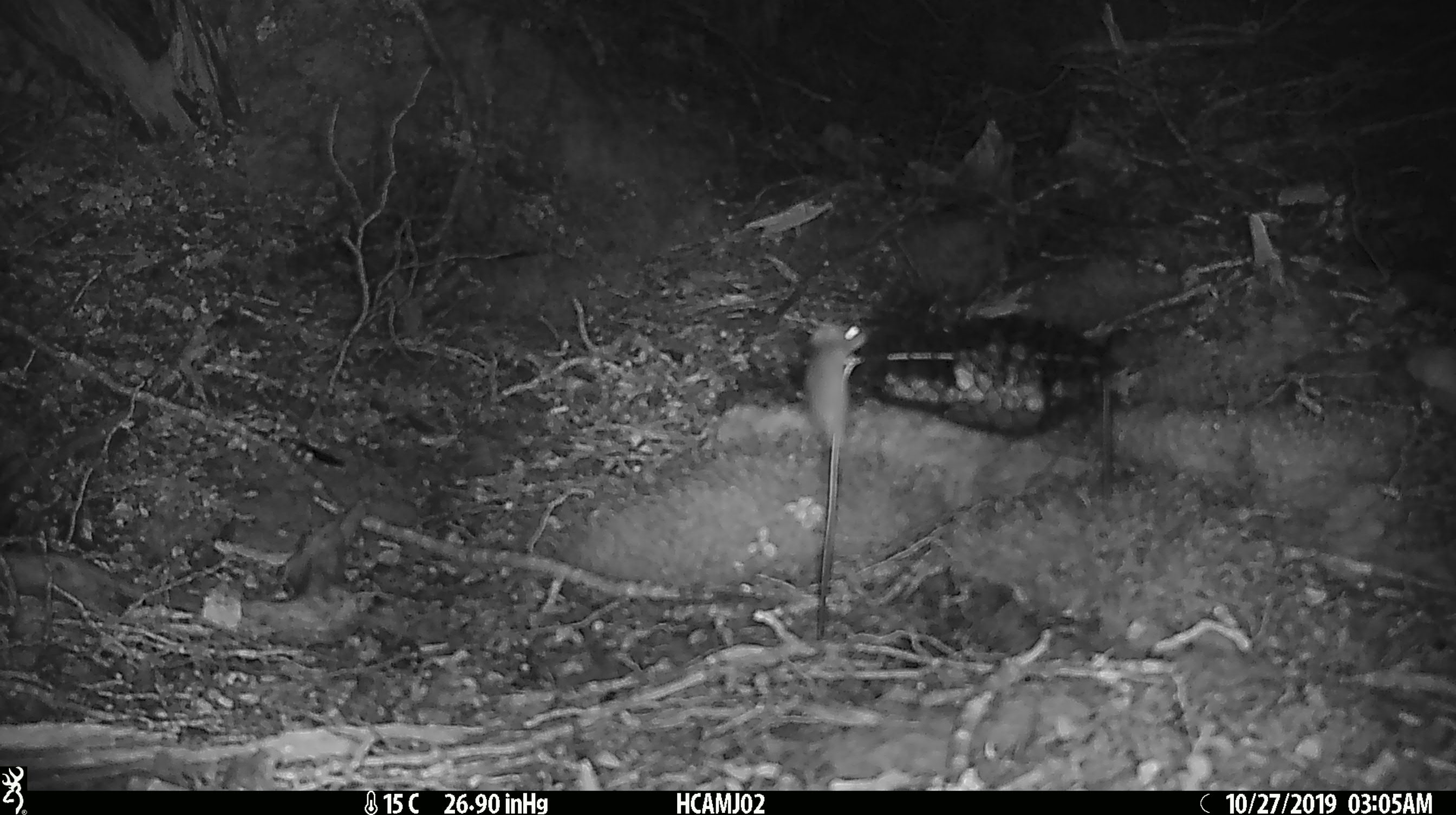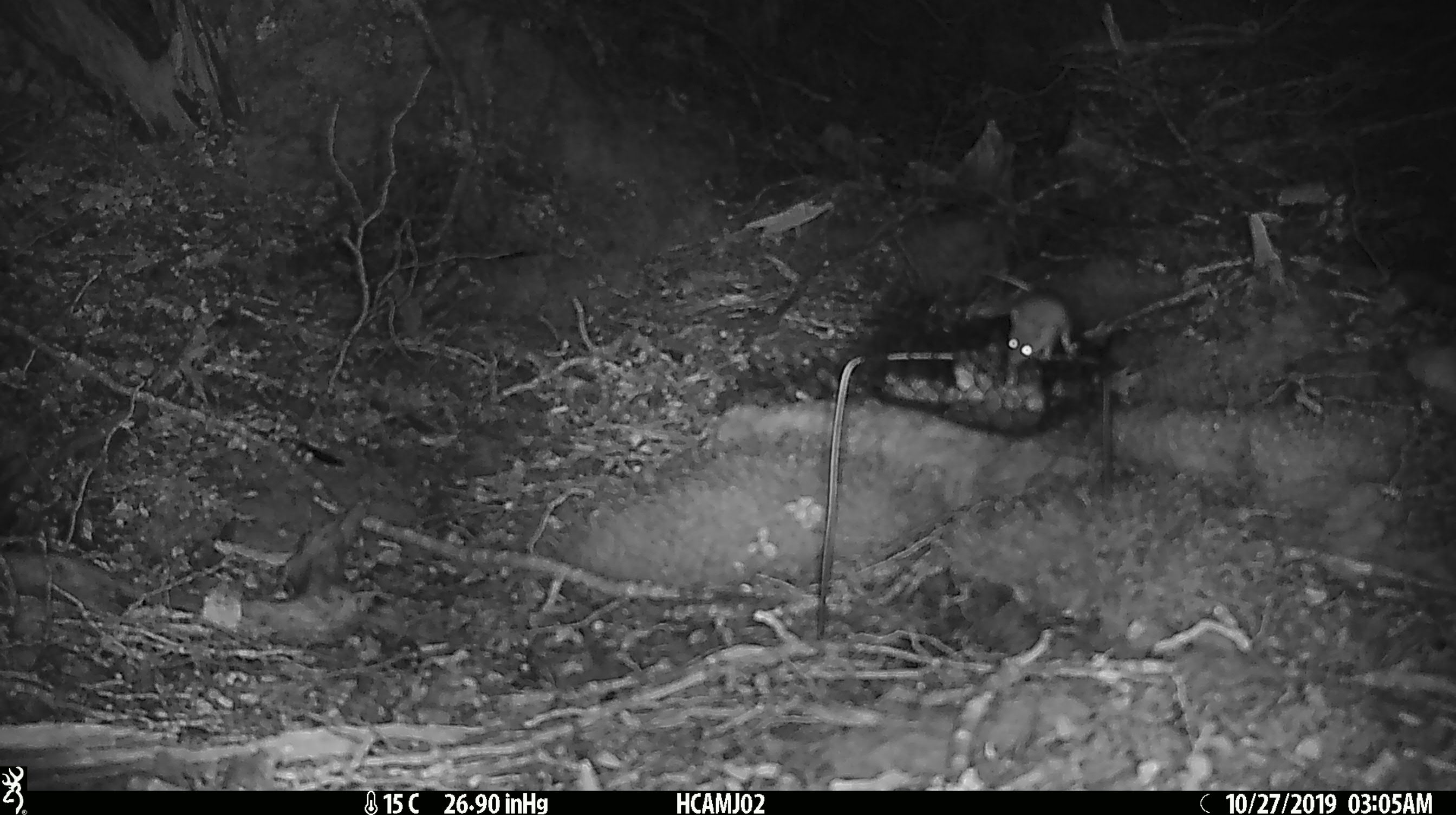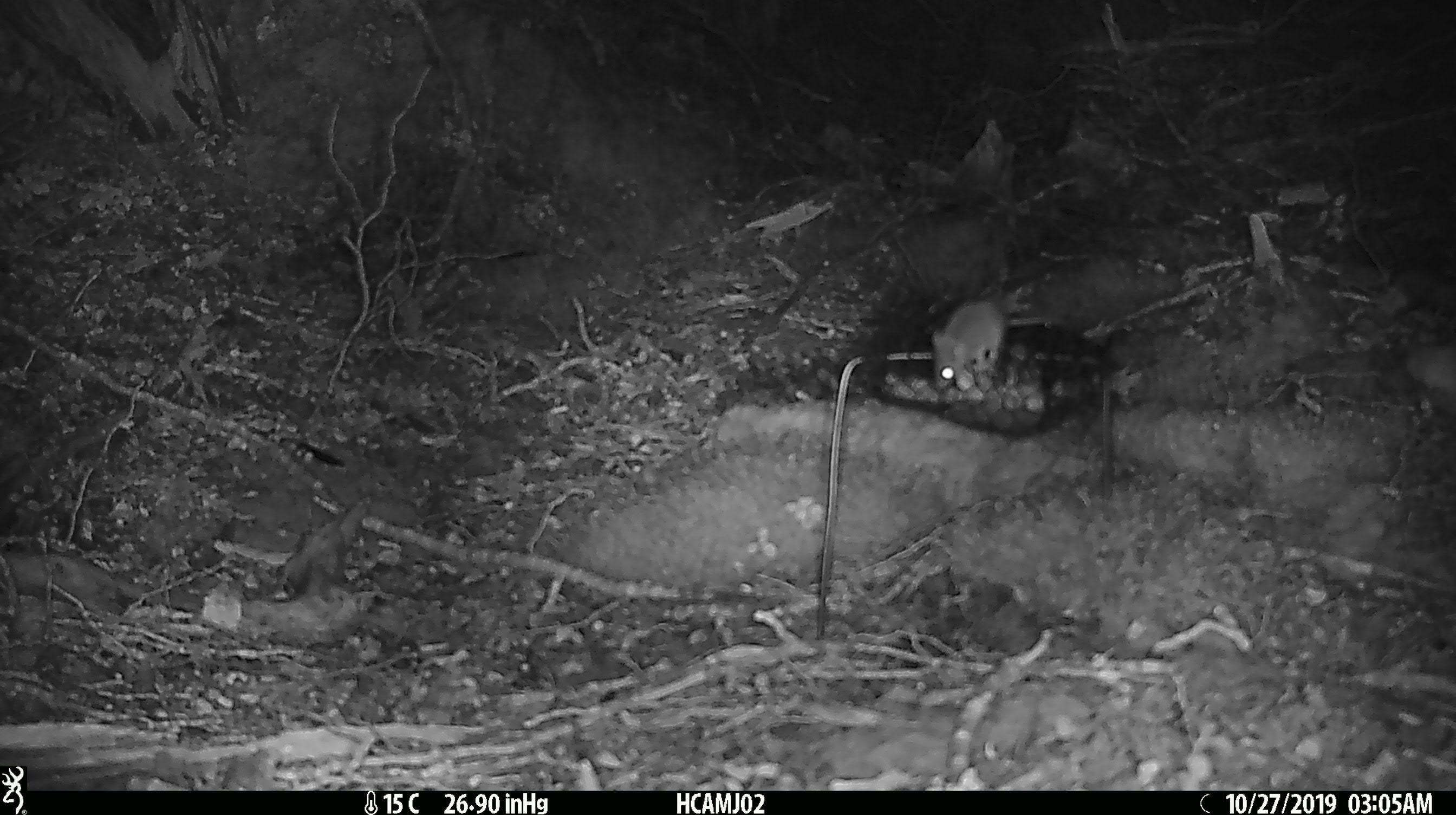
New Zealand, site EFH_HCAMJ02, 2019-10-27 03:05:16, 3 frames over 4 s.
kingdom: Animalia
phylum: Chordata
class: Mammalia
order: Rodentia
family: Muridae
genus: Mus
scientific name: Mus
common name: mouse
Mouse (Mus).